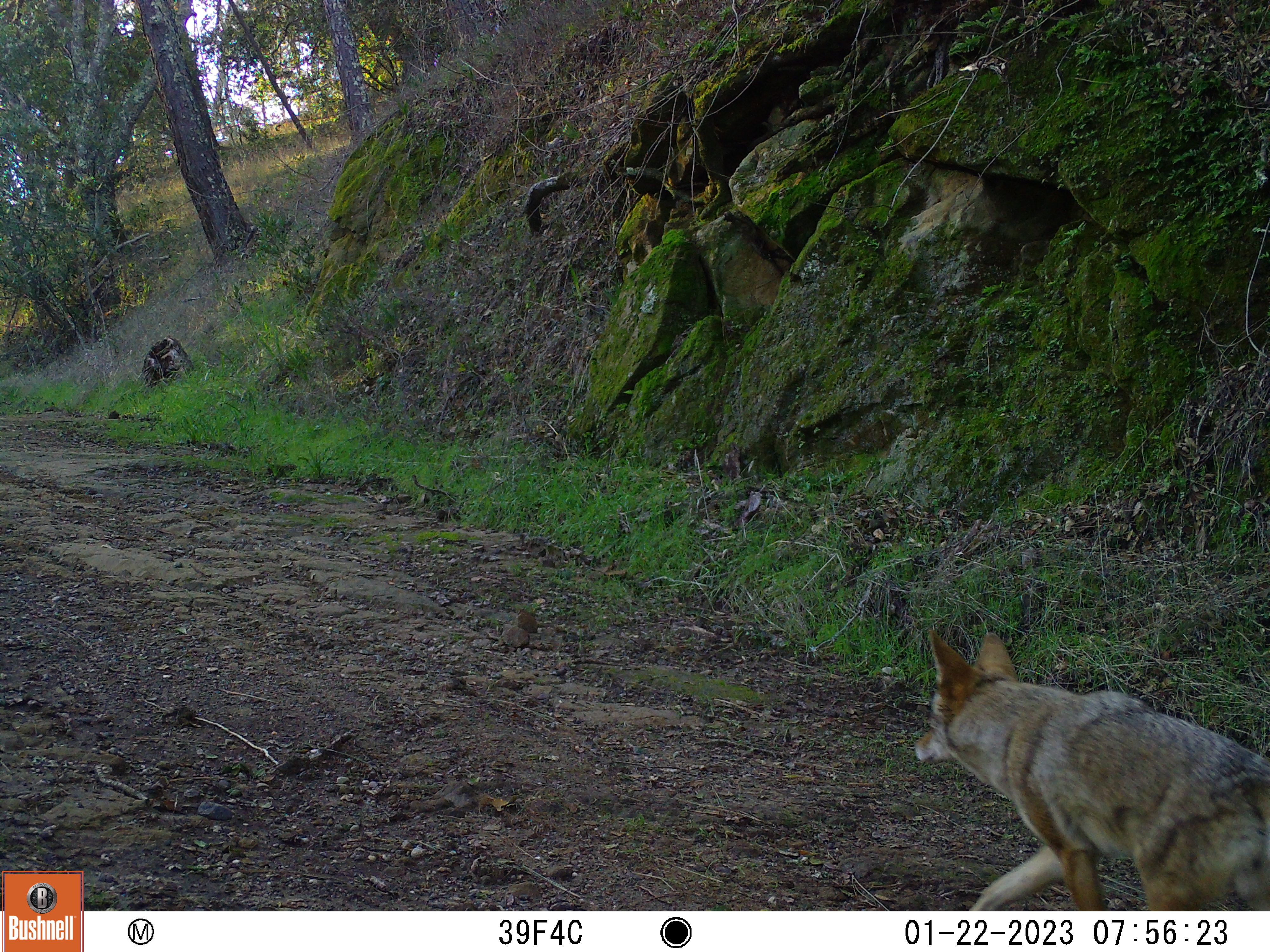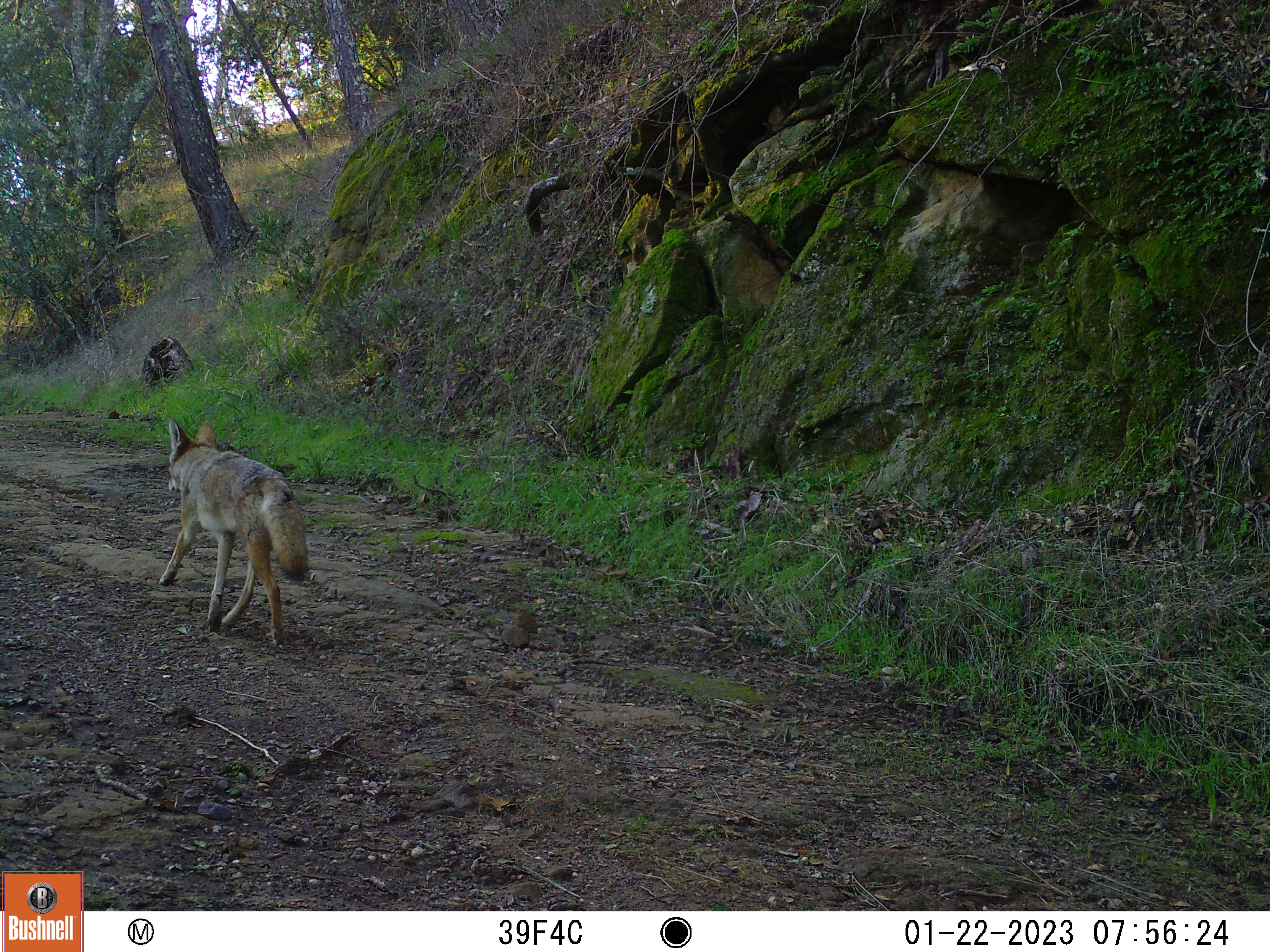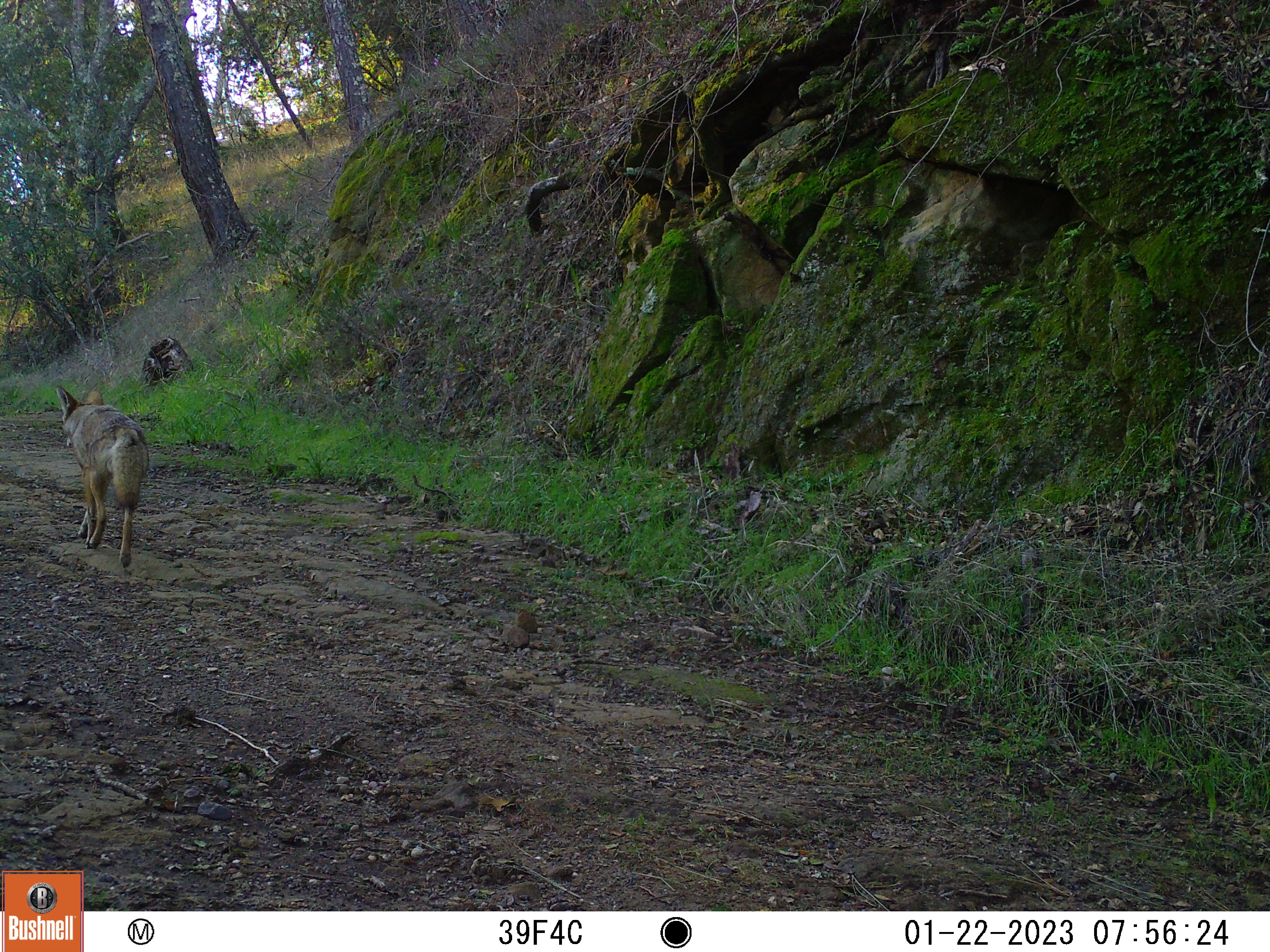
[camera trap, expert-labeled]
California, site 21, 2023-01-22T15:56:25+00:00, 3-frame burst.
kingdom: Animalia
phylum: Chordata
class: Mammalia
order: Carnivora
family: Canidae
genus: Canis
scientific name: Canis latrans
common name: coyote